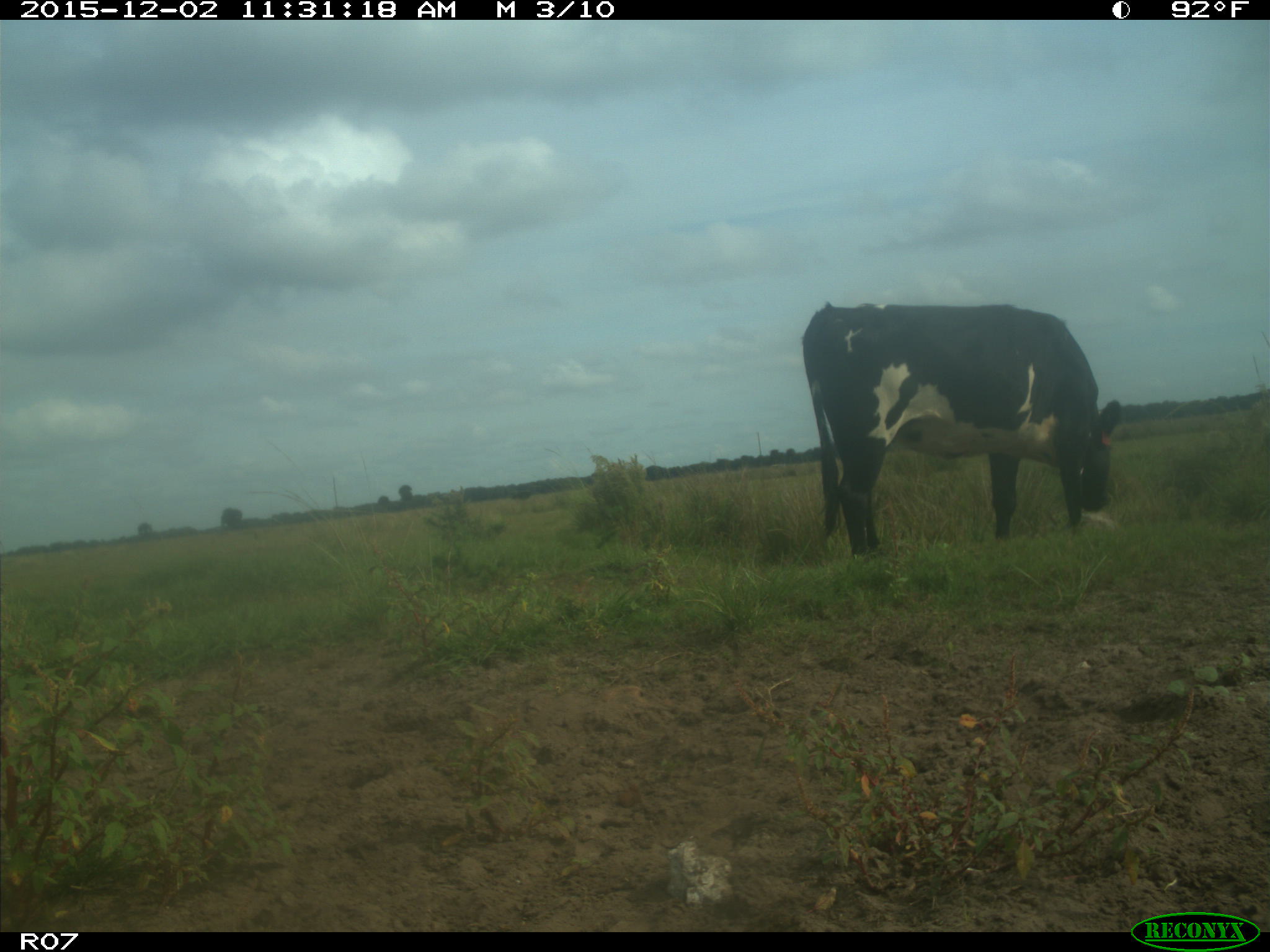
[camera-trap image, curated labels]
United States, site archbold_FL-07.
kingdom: Animalia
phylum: Chordata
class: Mammalia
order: Artiodactyla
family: Bovidae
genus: Bos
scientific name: Bos taurus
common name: domestic cow